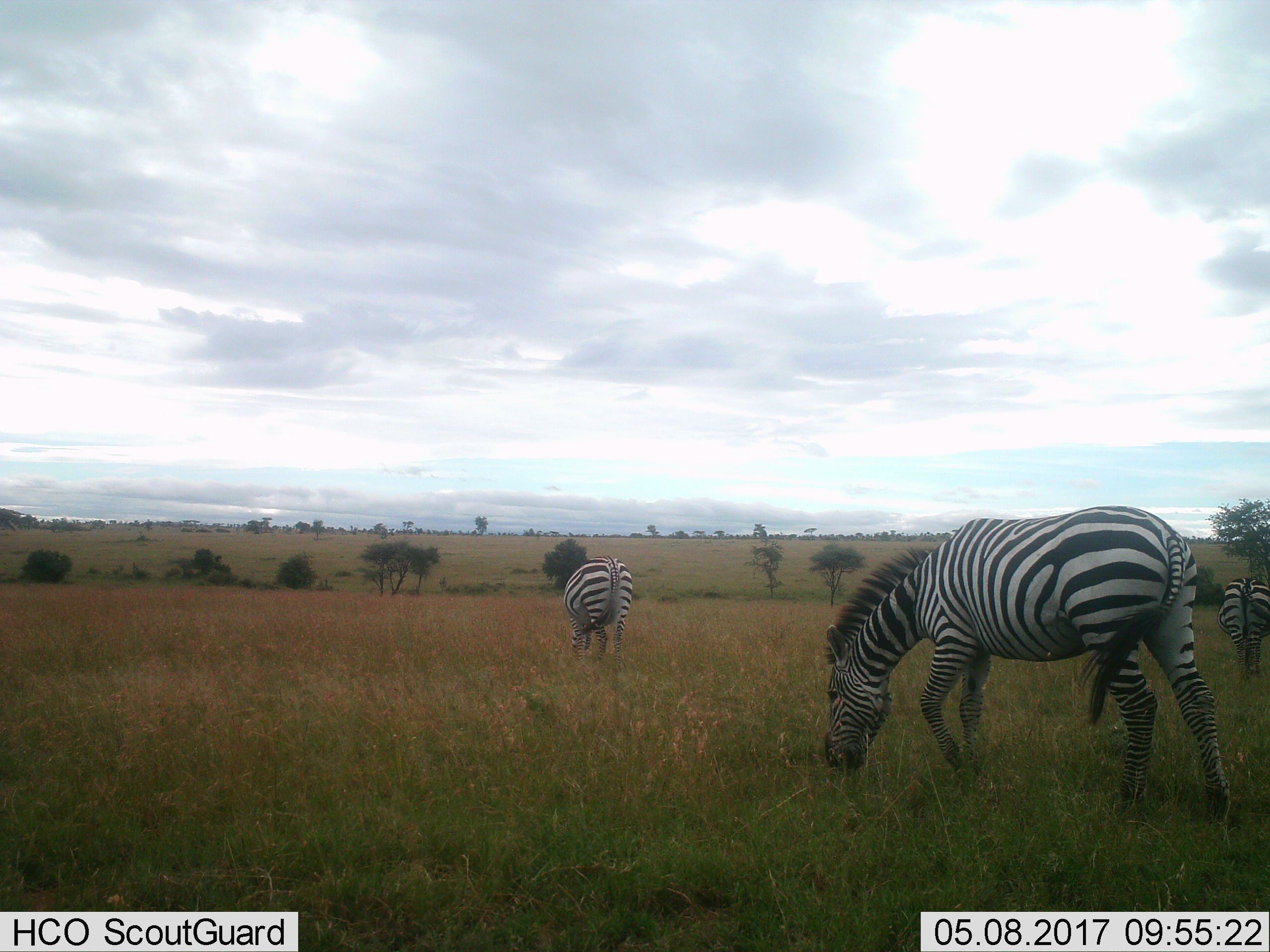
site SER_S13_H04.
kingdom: Animalia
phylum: Chordata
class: Mammalia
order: Perissodactyla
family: Equidae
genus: Equus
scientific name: Equus quagga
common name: plains zebra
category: zebraplains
Zebraplains (plains zebra) (Equus quagga), count 3. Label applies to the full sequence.